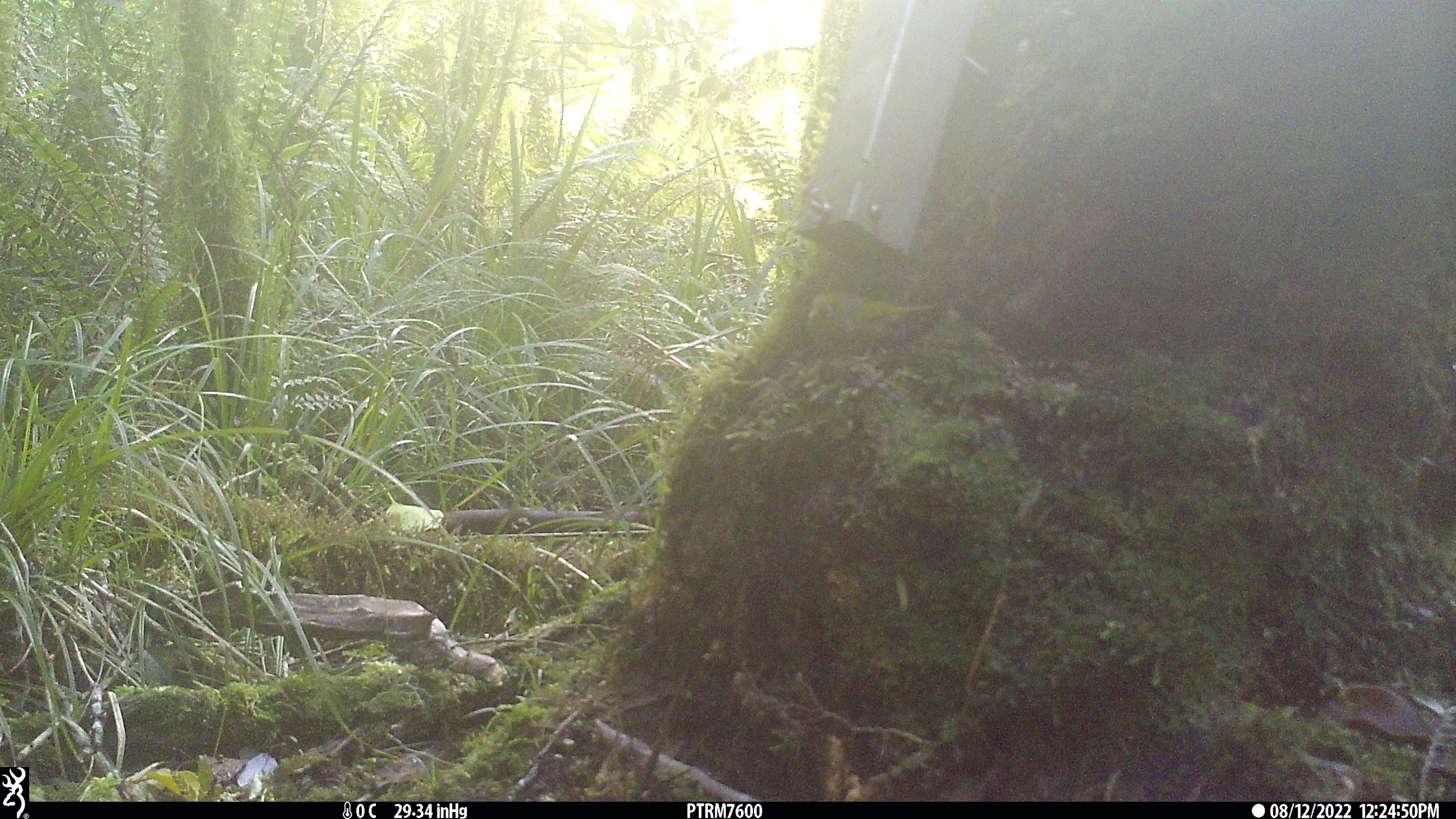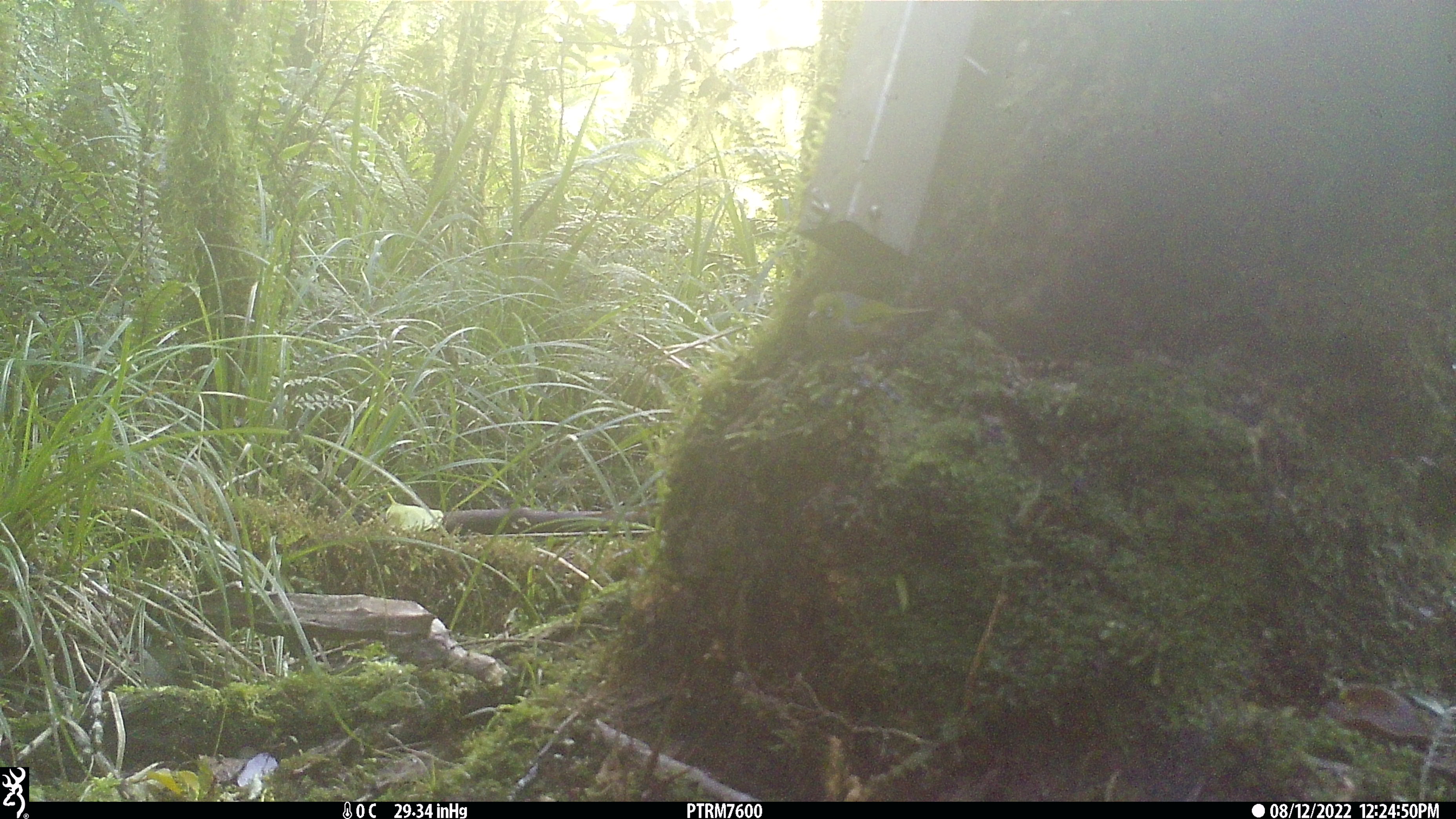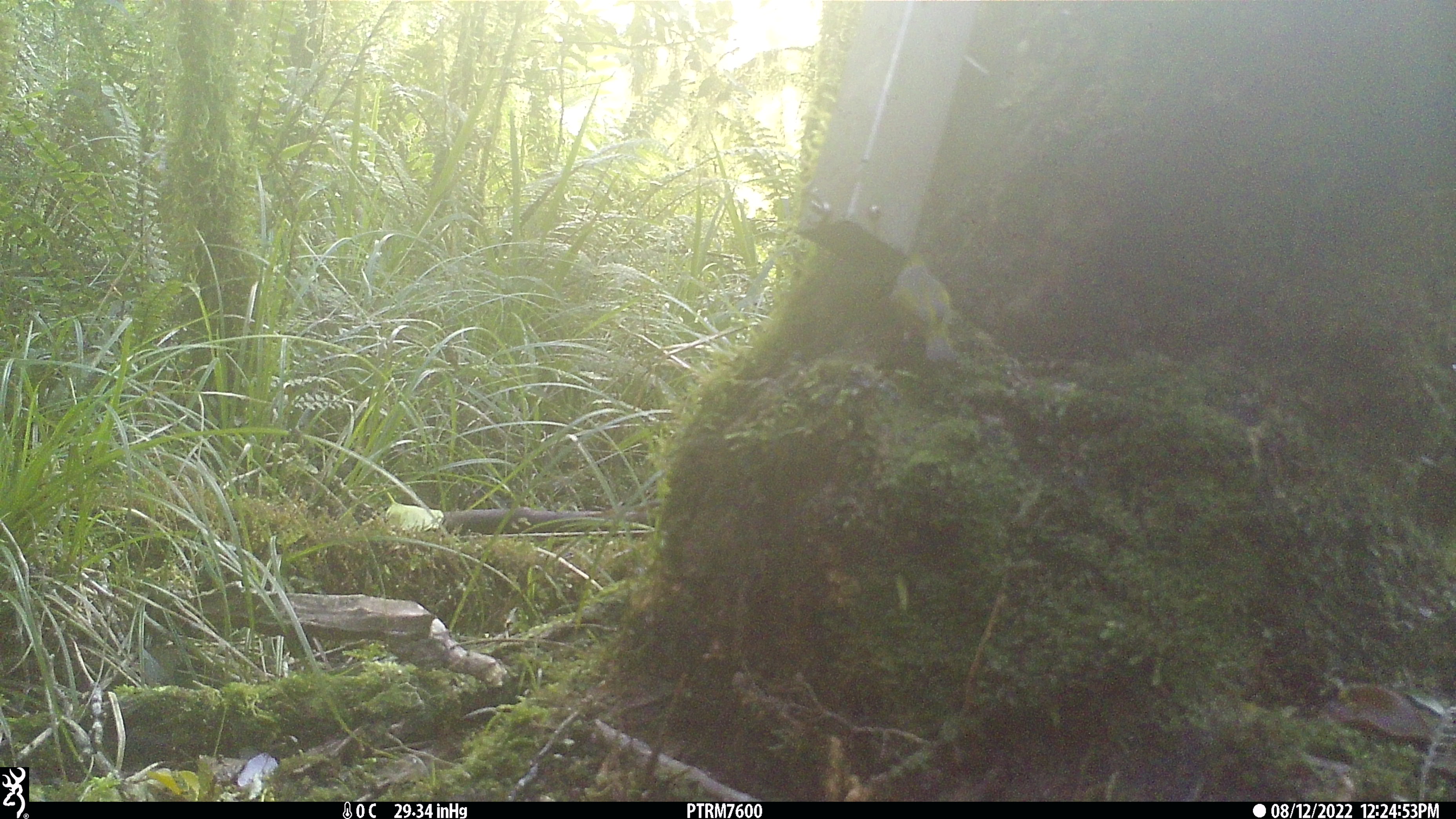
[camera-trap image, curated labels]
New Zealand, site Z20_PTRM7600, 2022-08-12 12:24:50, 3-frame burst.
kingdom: Animalia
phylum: Chordata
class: Aves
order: Passeriformes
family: Zosteropidae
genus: Zosterops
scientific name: Zosterops lateralis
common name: silvereye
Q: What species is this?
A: Silvereye (Zosterops lateralis).